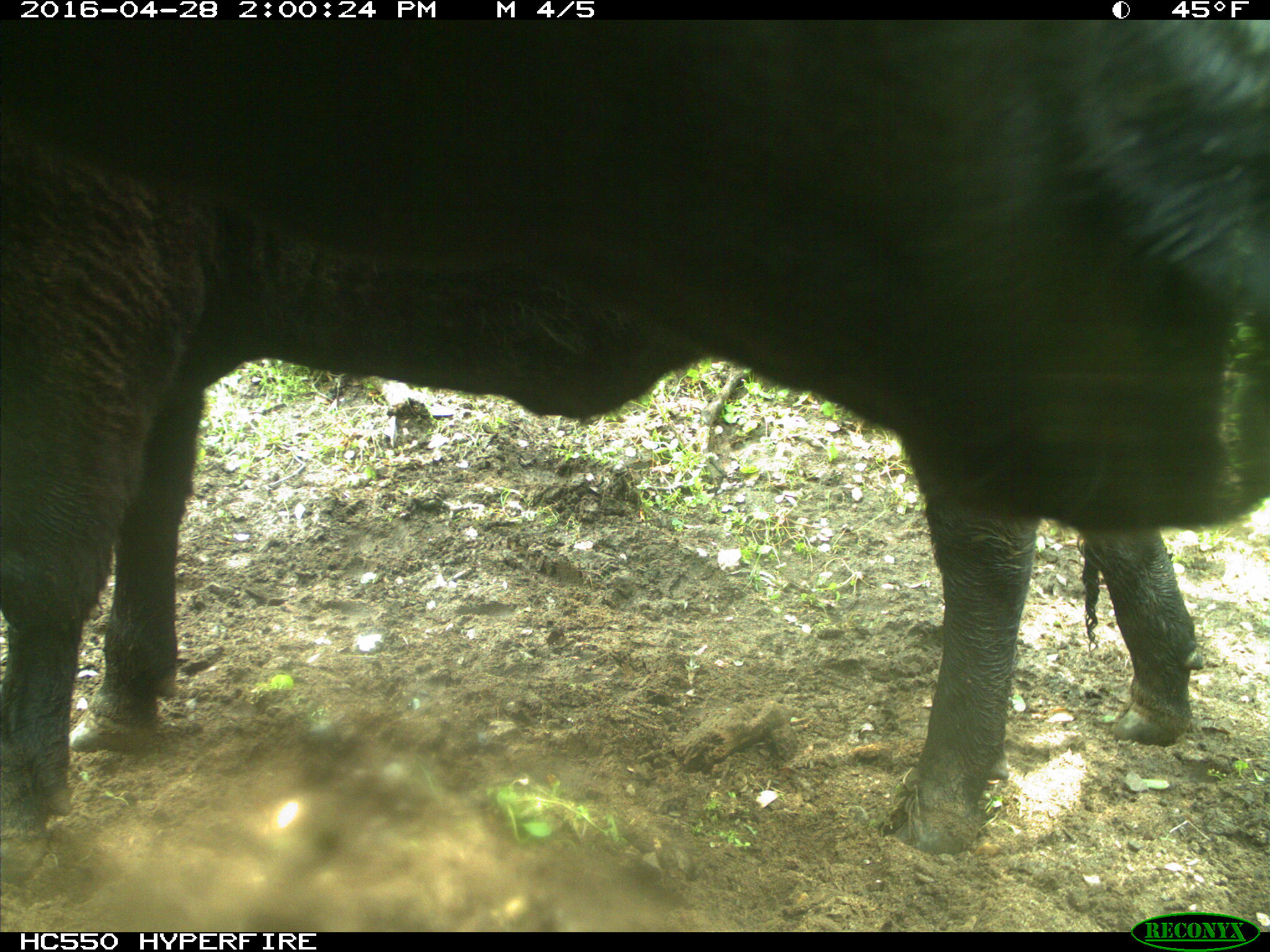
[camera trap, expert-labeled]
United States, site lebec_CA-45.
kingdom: Animalia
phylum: Chordata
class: Mammalia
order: Artiodactyla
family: Bovidae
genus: Bos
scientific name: Bos taurus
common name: domestic cow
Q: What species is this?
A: Bos taurus (domestic cow).